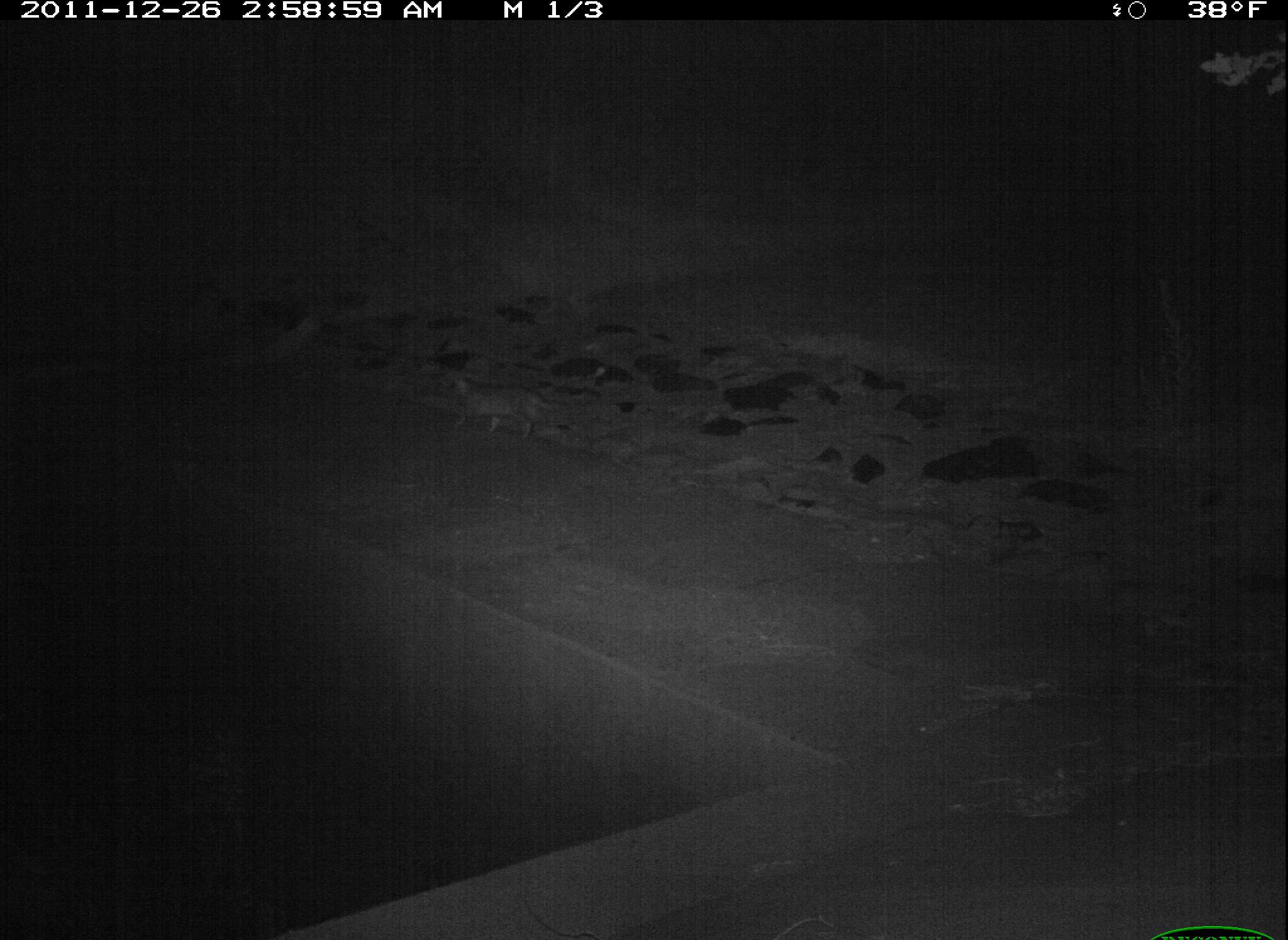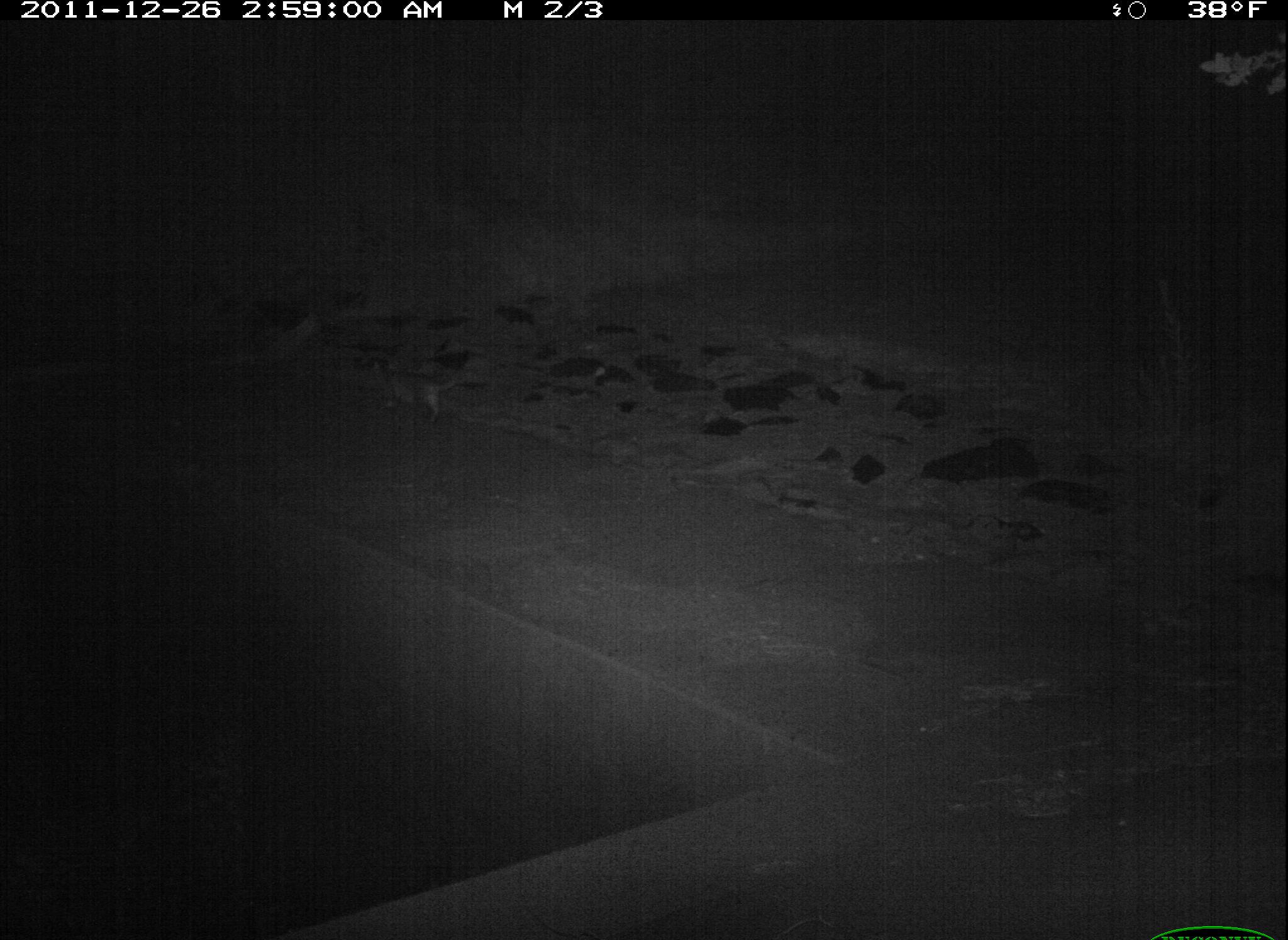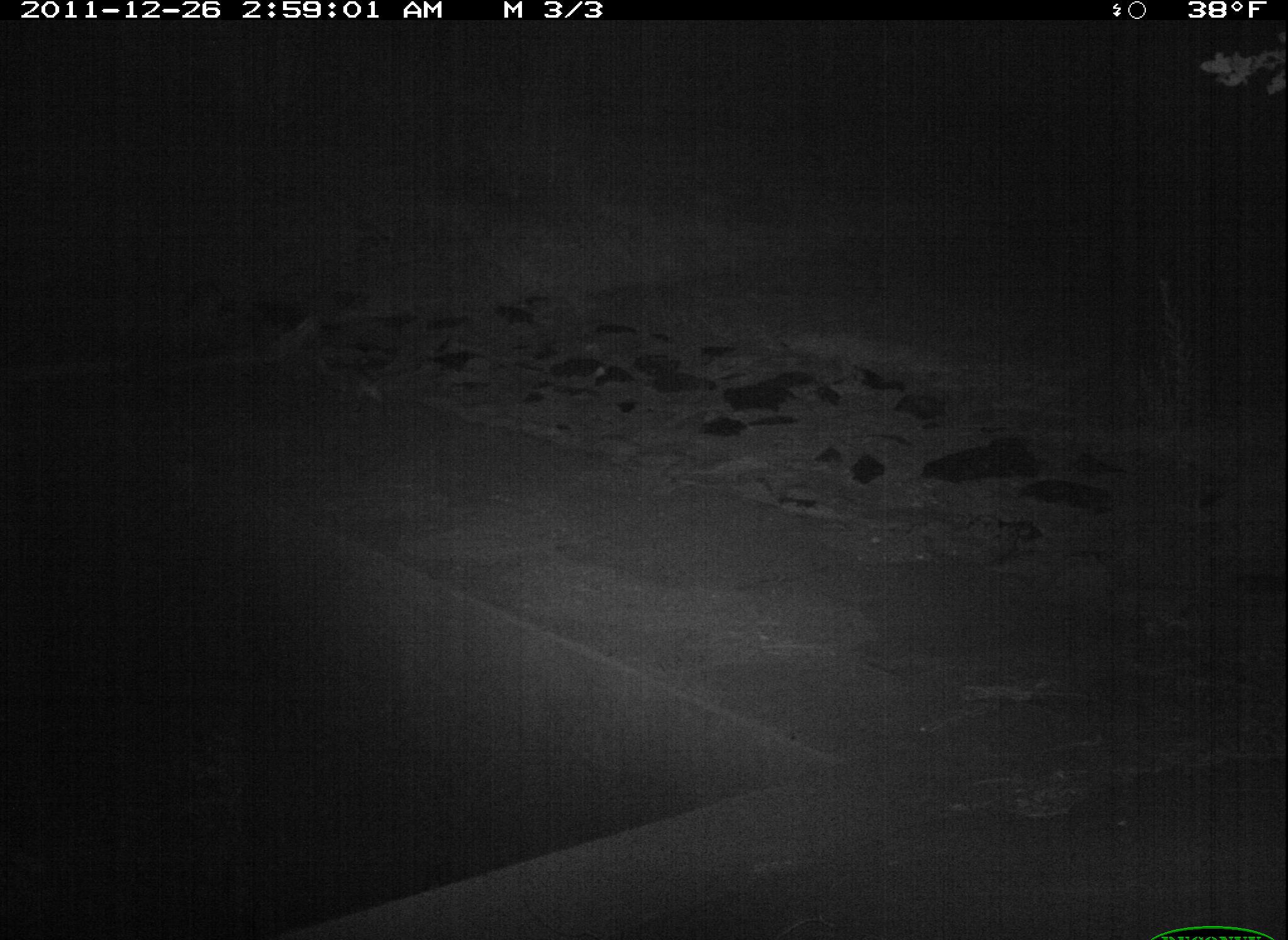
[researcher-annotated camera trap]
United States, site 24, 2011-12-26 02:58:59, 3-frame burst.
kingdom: Animalia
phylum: Chordata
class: Mammalia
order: Carnivora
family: Felidae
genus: Felis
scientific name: Felis catus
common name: cat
Cat (Felis catus).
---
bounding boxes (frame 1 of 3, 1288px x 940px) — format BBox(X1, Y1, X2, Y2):
cat: BBox(435, 359, 570, 442)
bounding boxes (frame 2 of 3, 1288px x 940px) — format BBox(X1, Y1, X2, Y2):
cat: BBox(364, 346, 470, 429)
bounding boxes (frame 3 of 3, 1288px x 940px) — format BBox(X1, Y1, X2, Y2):
cat: BBox(308, 337, 404, 419)